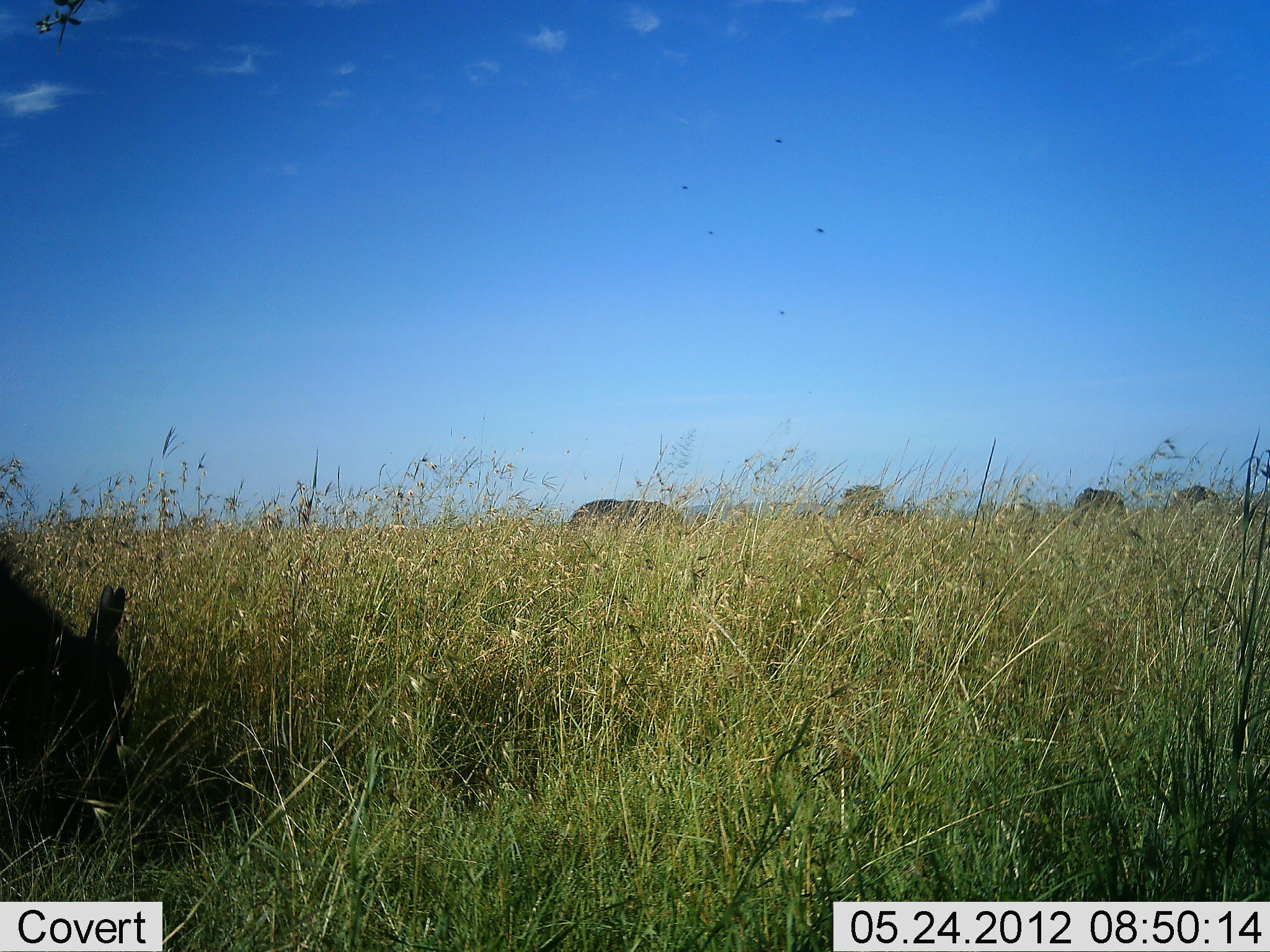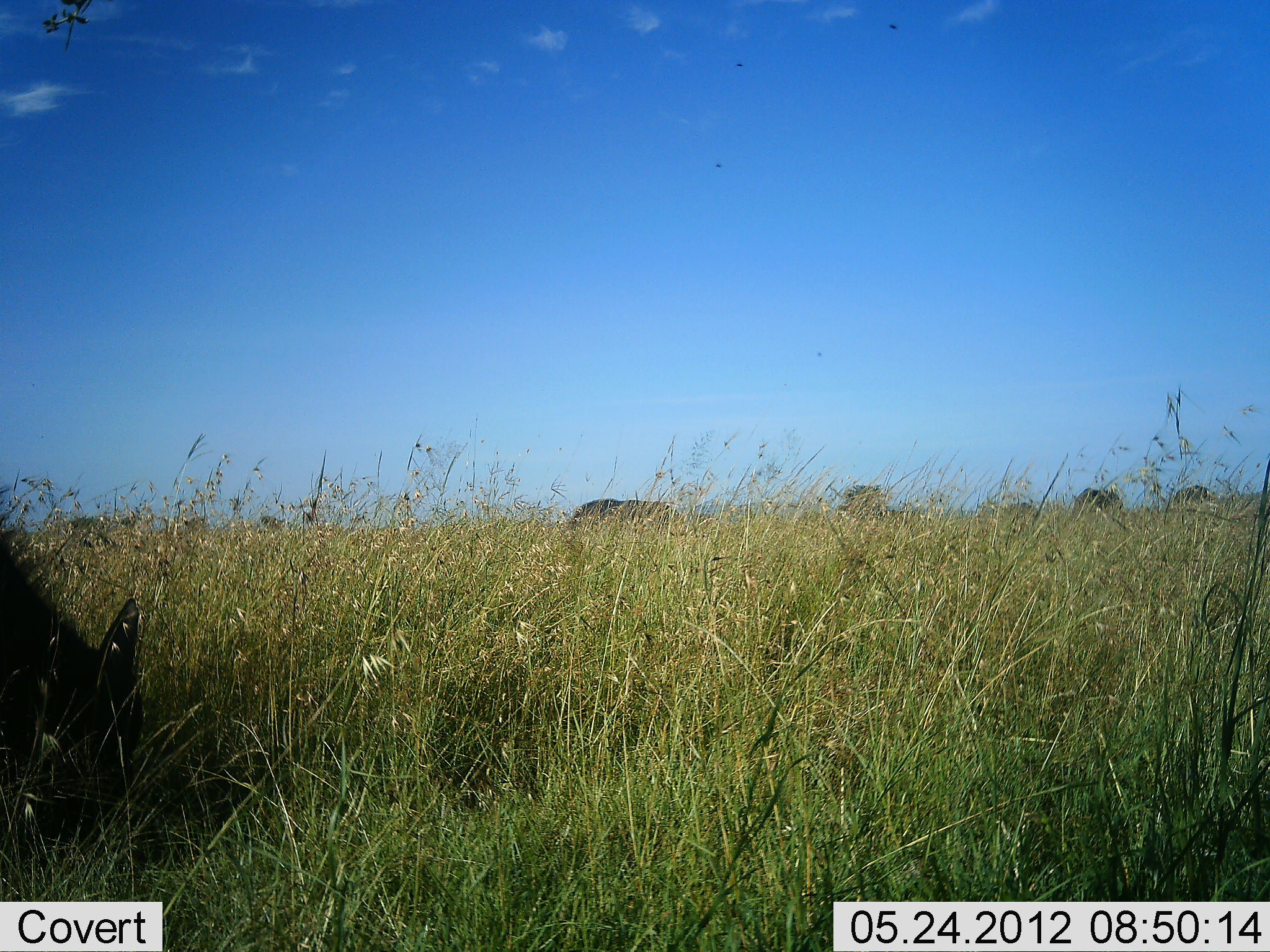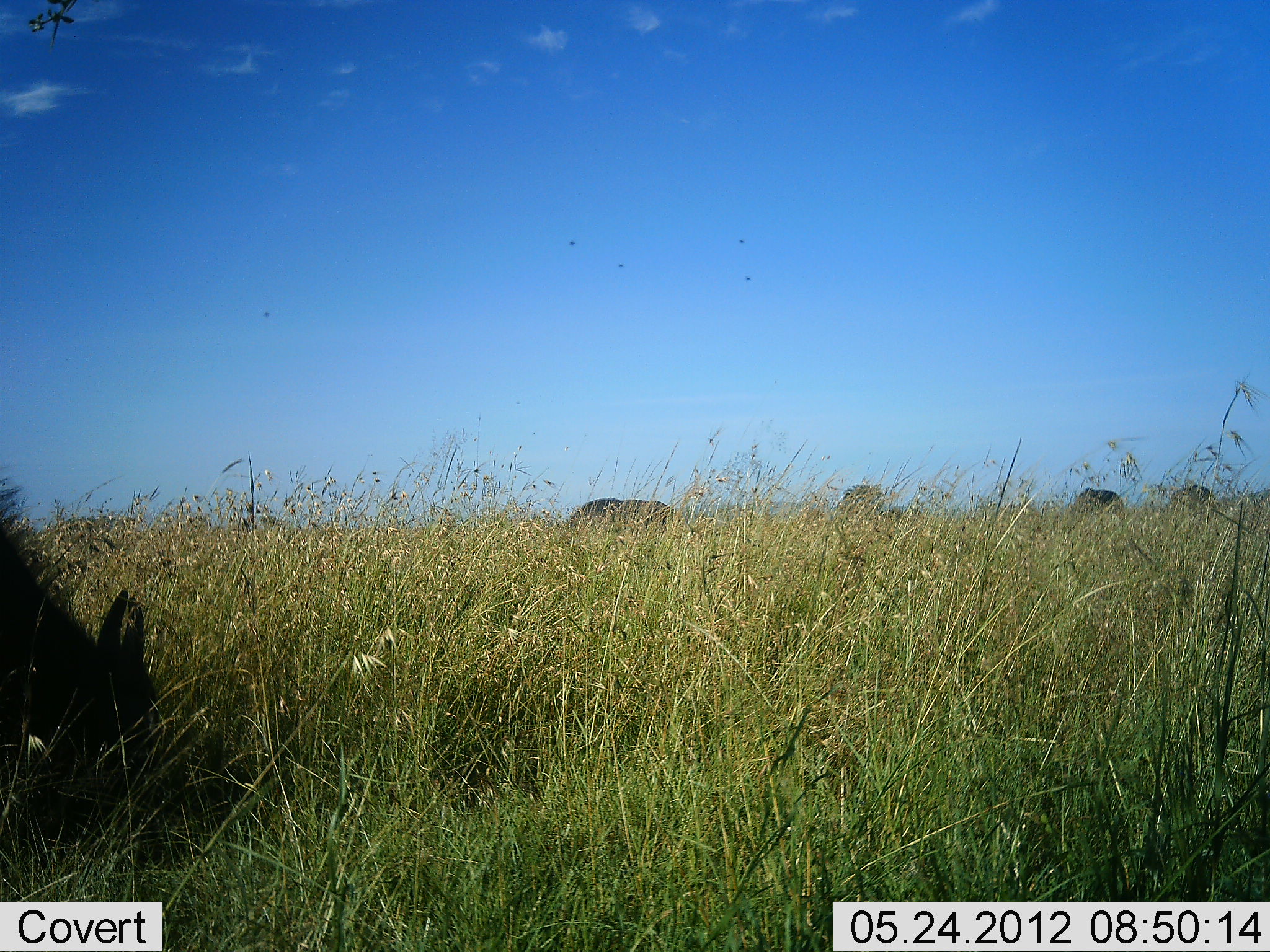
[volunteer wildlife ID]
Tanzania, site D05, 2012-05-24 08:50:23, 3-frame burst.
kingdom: Animalia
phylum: Chordata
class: Mammalia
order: Artiodactyla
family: Bovidae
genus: Connochaetes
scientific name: Connochaetes taurinus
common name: blue wildebeest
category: wildebeest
Wildebeest (blue wildebeest) (Connochaetes taurinus), count 5. Behavior (volunteer vote fractions): standing 0%, resting 0%, moving 0%, interacting 0%. Young present (vote fraction): 18%. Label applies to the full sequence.